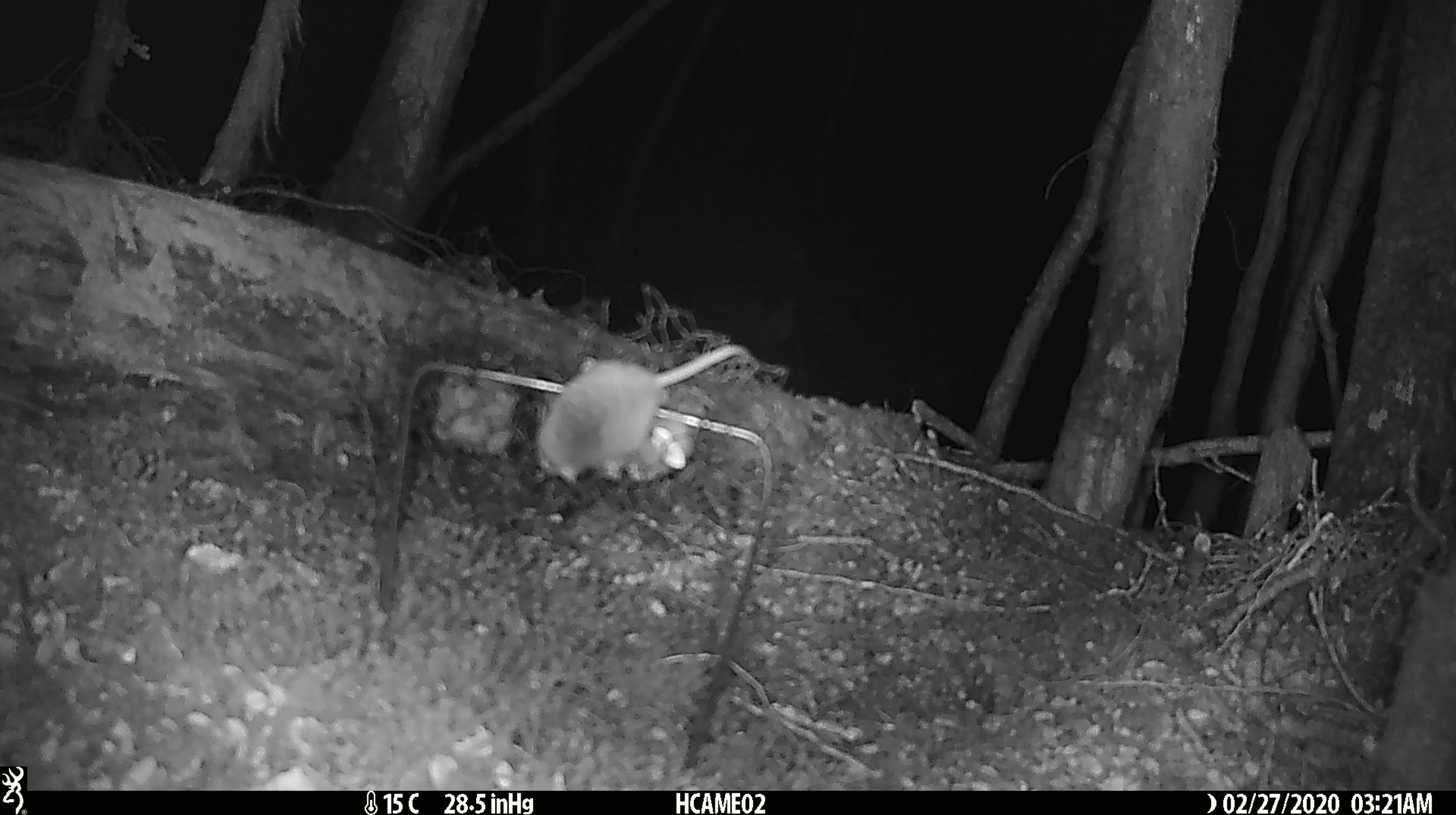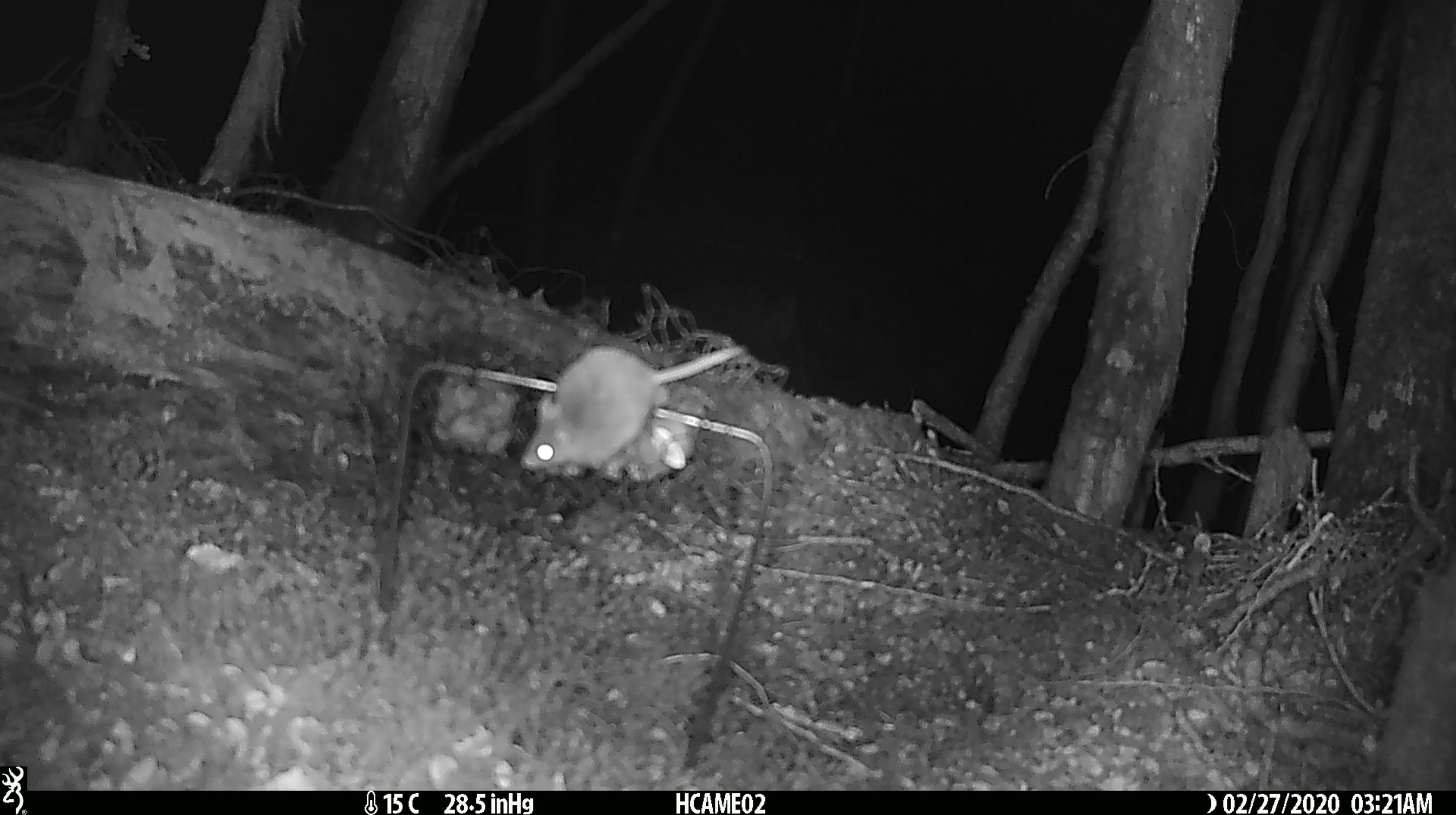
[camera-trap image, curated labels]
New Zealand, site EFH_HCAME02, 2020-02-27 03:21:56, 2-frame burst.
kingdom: Animalia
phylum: Chordata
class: Mammalia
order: Rodentia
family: Muridae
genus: Mus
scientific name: Mus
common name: mouse